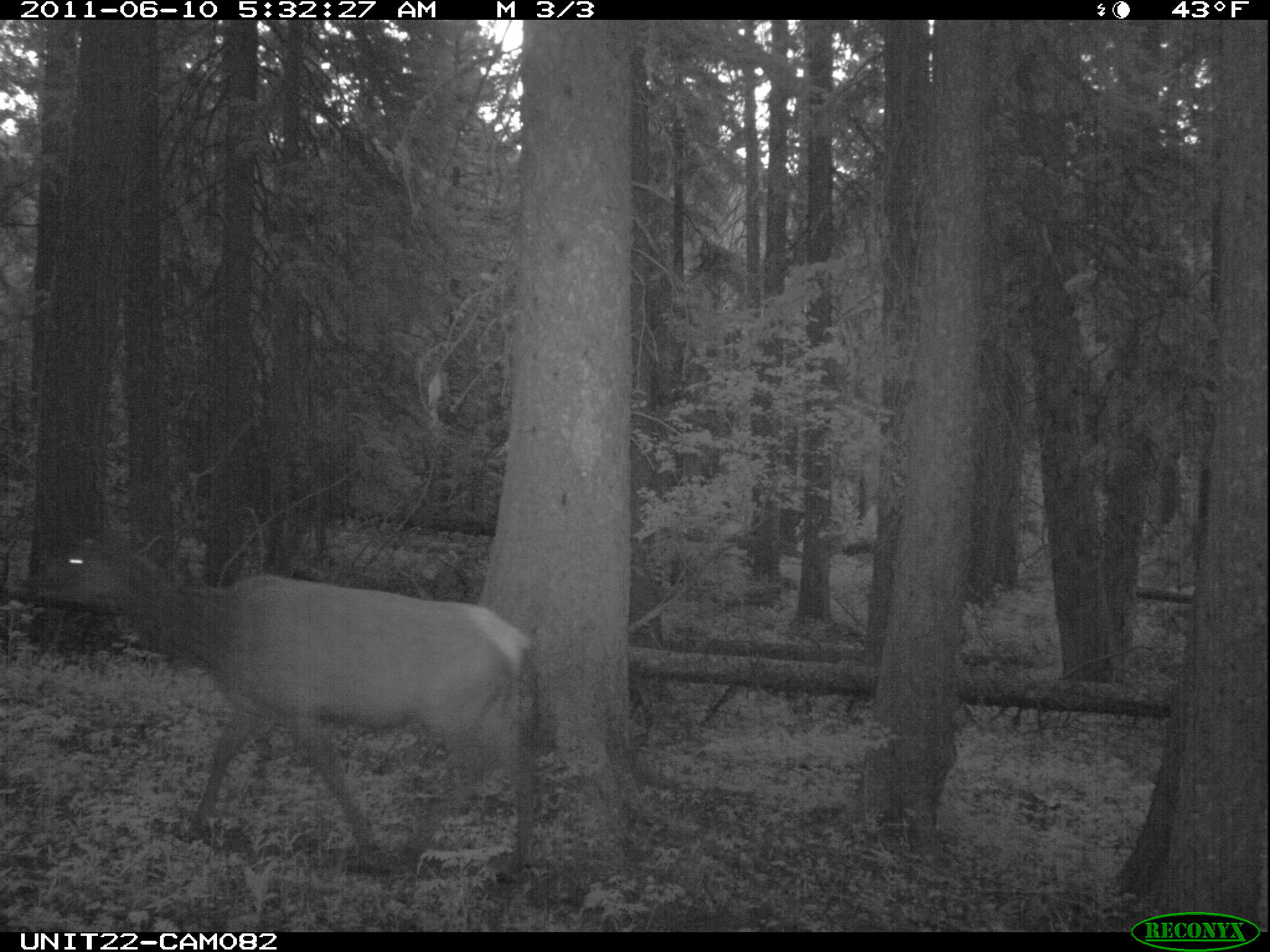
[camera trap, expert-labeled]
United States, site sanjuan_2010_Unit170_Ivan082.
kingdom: Animalia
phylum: Chordata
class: Mammalia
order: Artiodactyla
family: Cervidae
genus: Cervus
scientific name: Cervus elaphus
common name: red deer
Cervus elaphus (red deer).